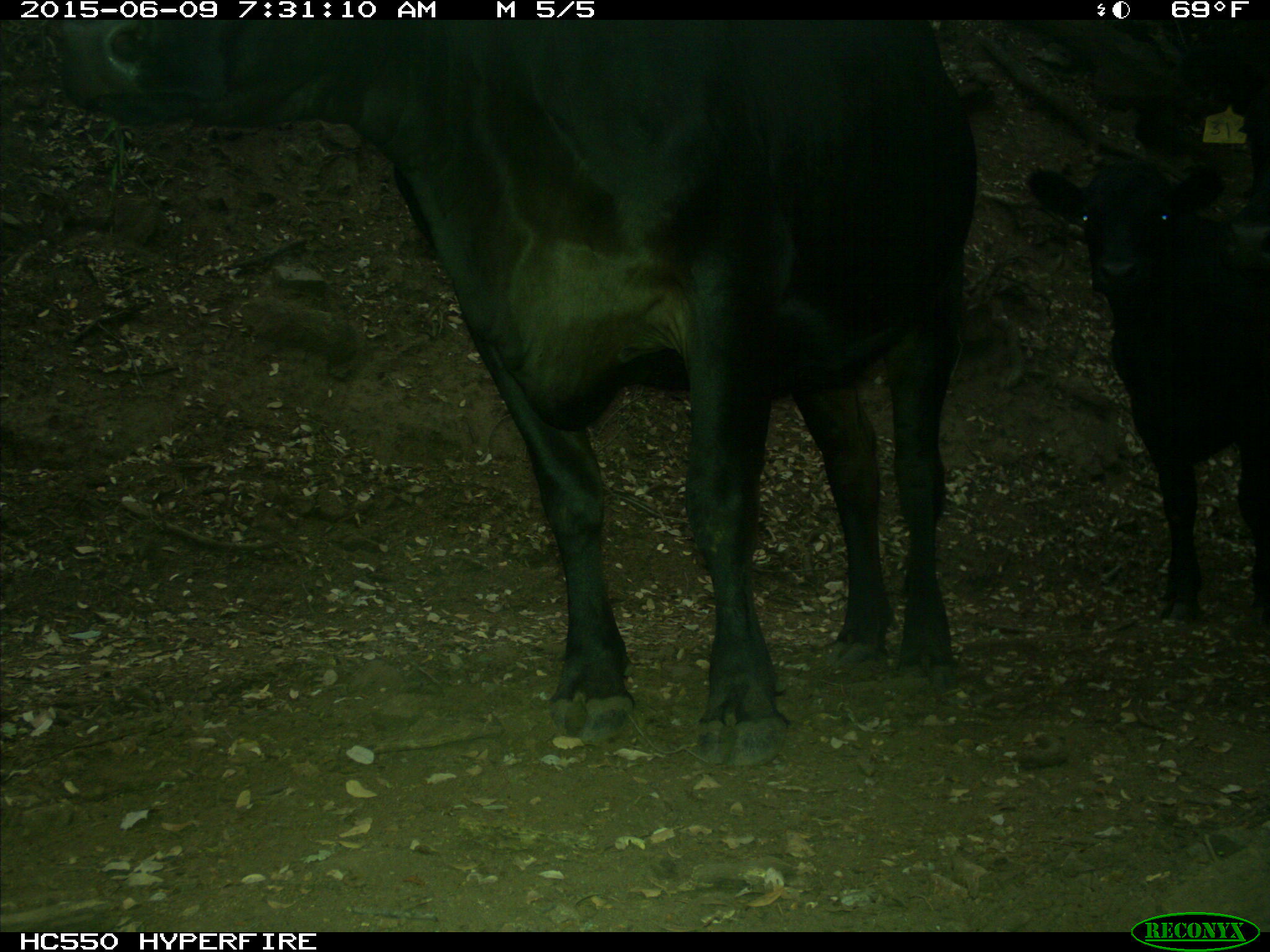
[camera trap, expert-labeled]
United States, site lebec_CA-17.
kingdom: Animalia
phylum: Chordata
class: Mammalia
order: Artiodactyla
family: Bovidae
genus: Bos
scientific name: Bos taurus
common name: domestic cow